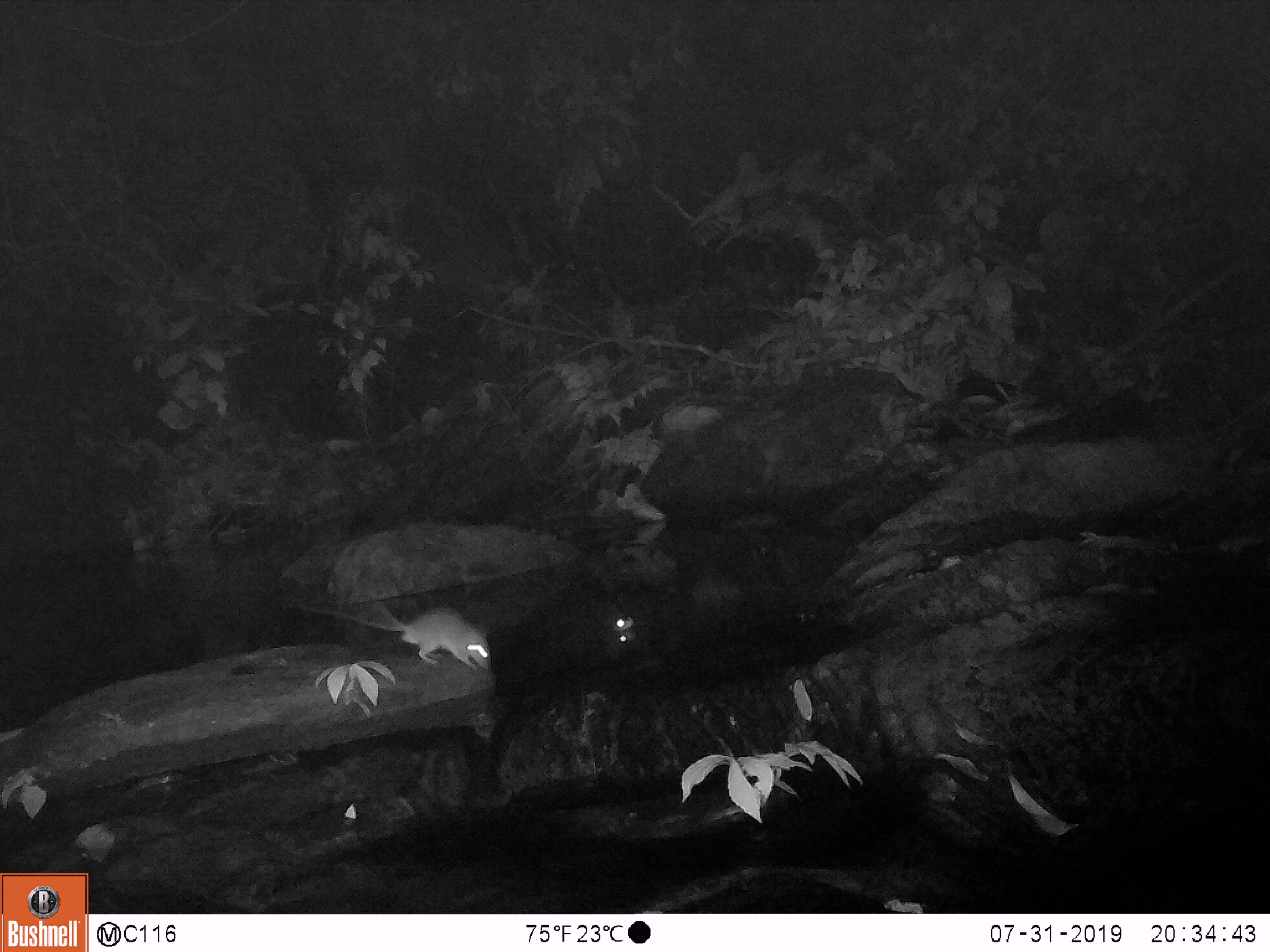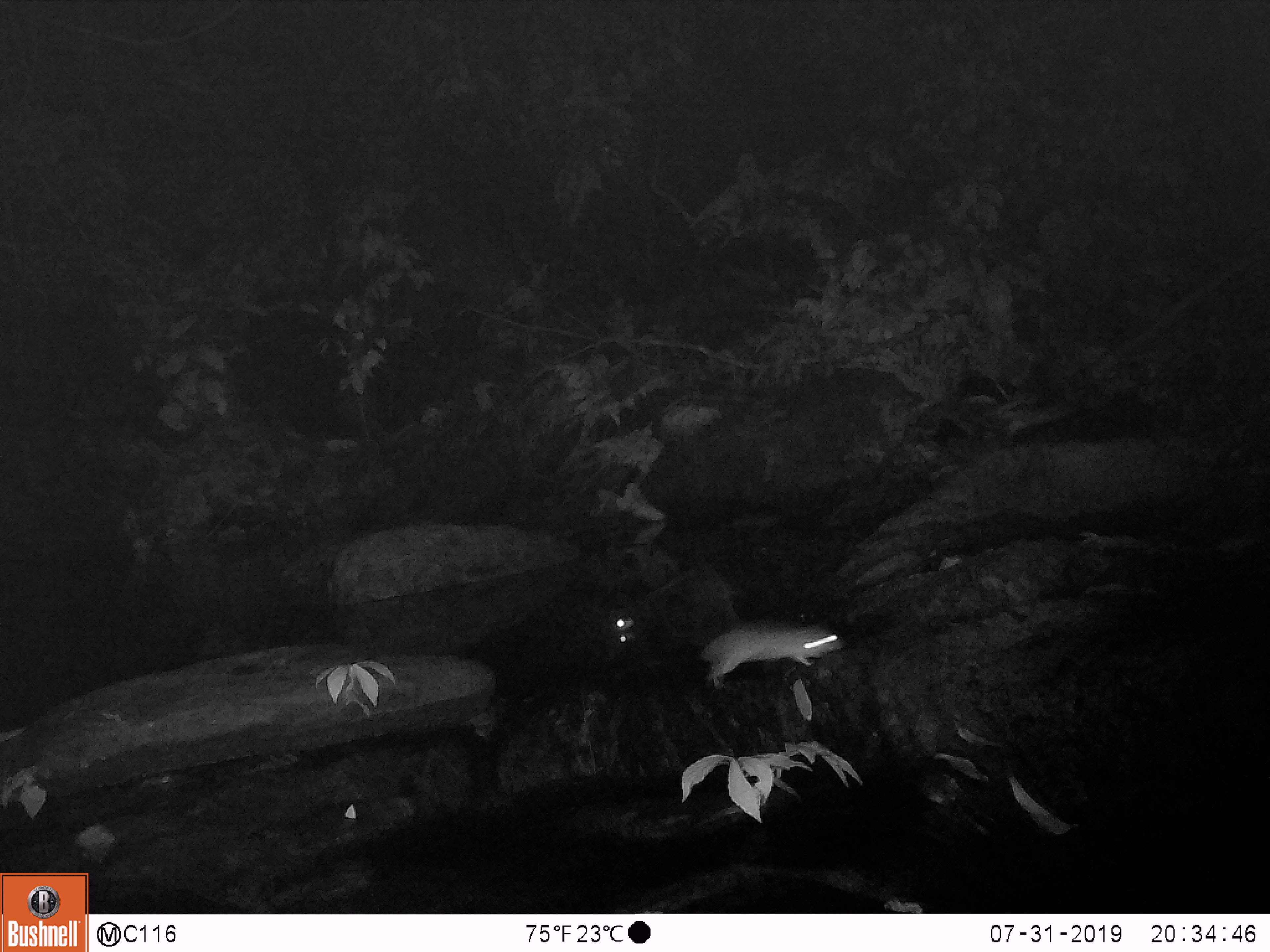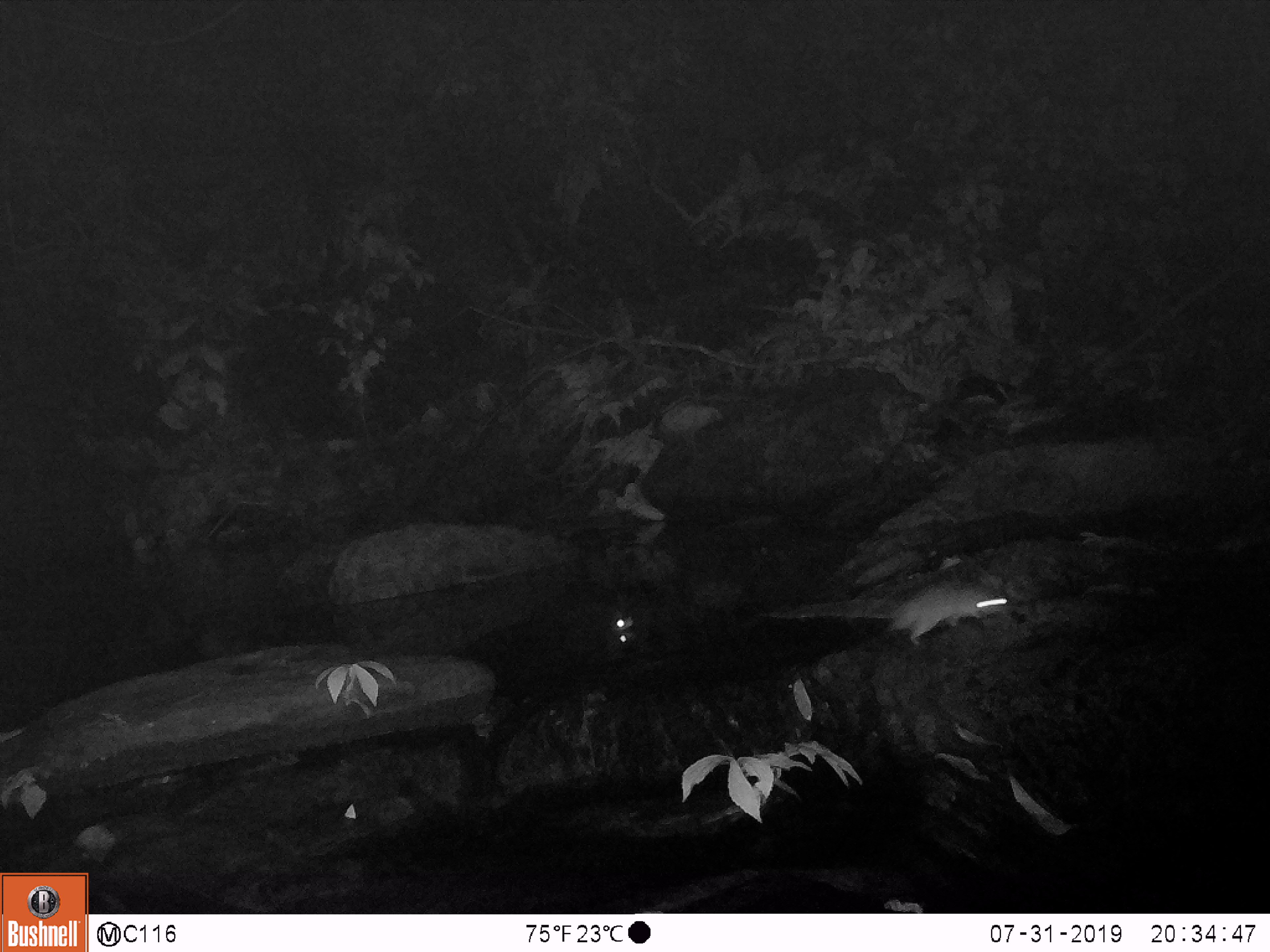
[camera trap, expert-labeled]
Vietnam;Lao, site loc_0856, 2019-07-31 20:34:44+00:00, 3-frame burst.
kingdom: Animalia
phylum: Chordata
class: Mammalia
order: Rodentia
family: Muridae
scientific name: Muridae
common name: old-world mice and rats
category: unidentified murid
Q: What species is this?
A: Unidentified murid (old-world mice and rats) (Muridae).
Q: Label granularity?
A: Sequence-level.